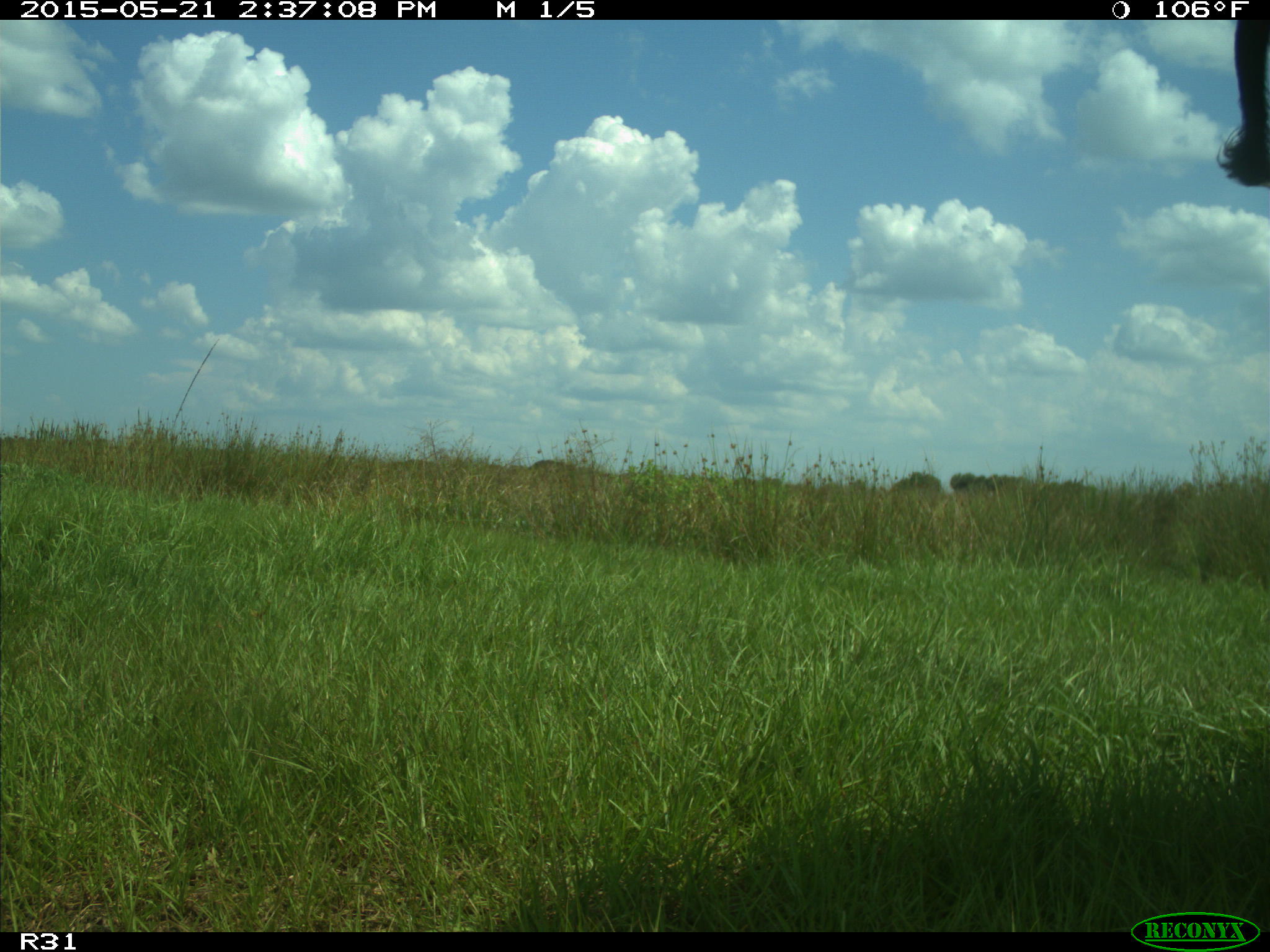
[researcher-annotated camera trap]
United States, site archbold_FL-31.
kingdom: Animalia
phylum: Chordata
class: Mammalia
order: Artiodactyla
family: Bovidae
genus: Bos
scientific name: Bos taurus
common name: domestic cow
Bos taurus (domestic cow).